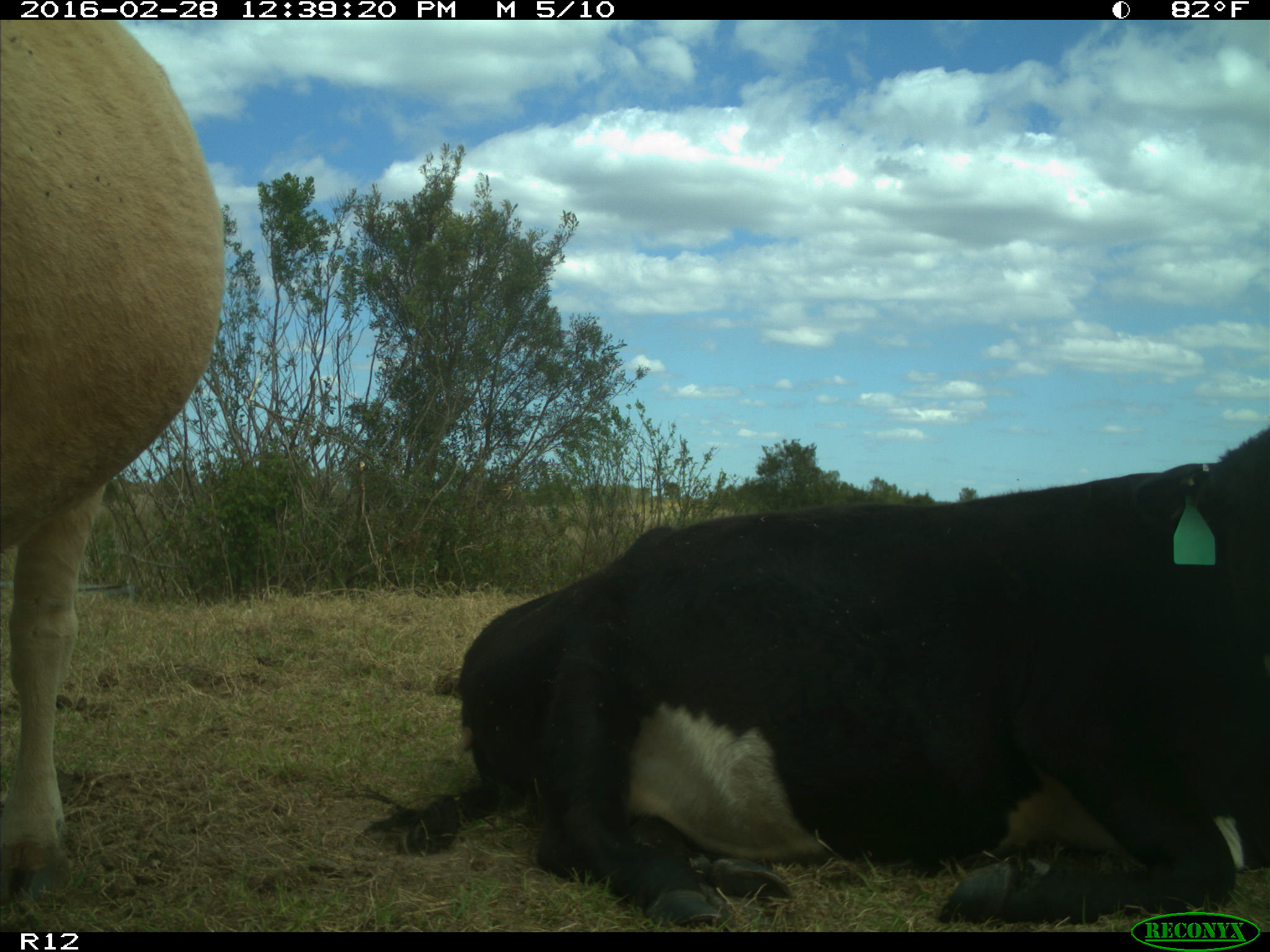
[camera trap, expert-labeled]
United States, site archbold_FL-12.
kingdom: Animalia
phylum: Chordata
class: Mammalia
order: Artiodactyla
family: Bovidae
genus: Bos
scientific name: Bos taurus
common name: domestic cow